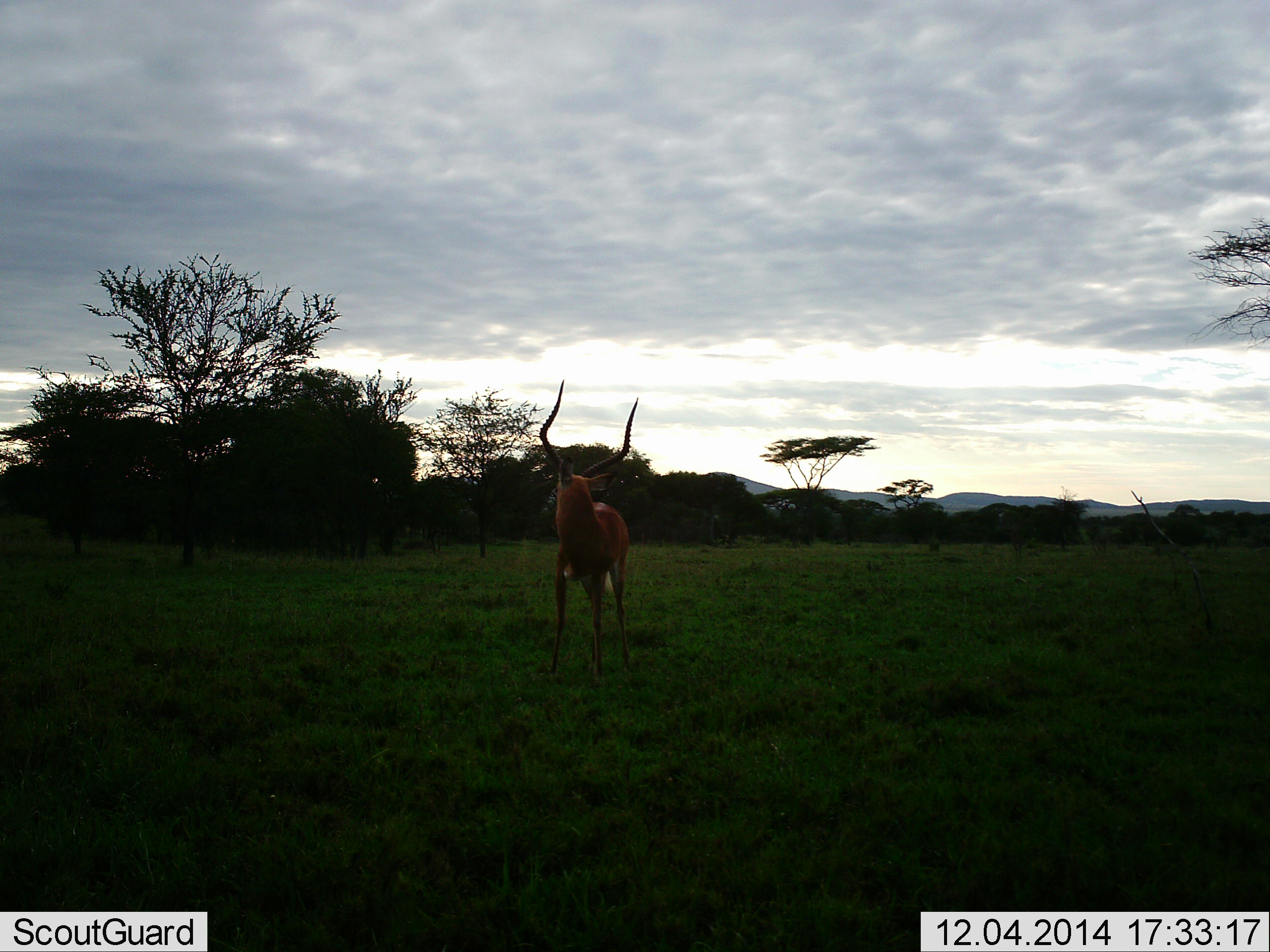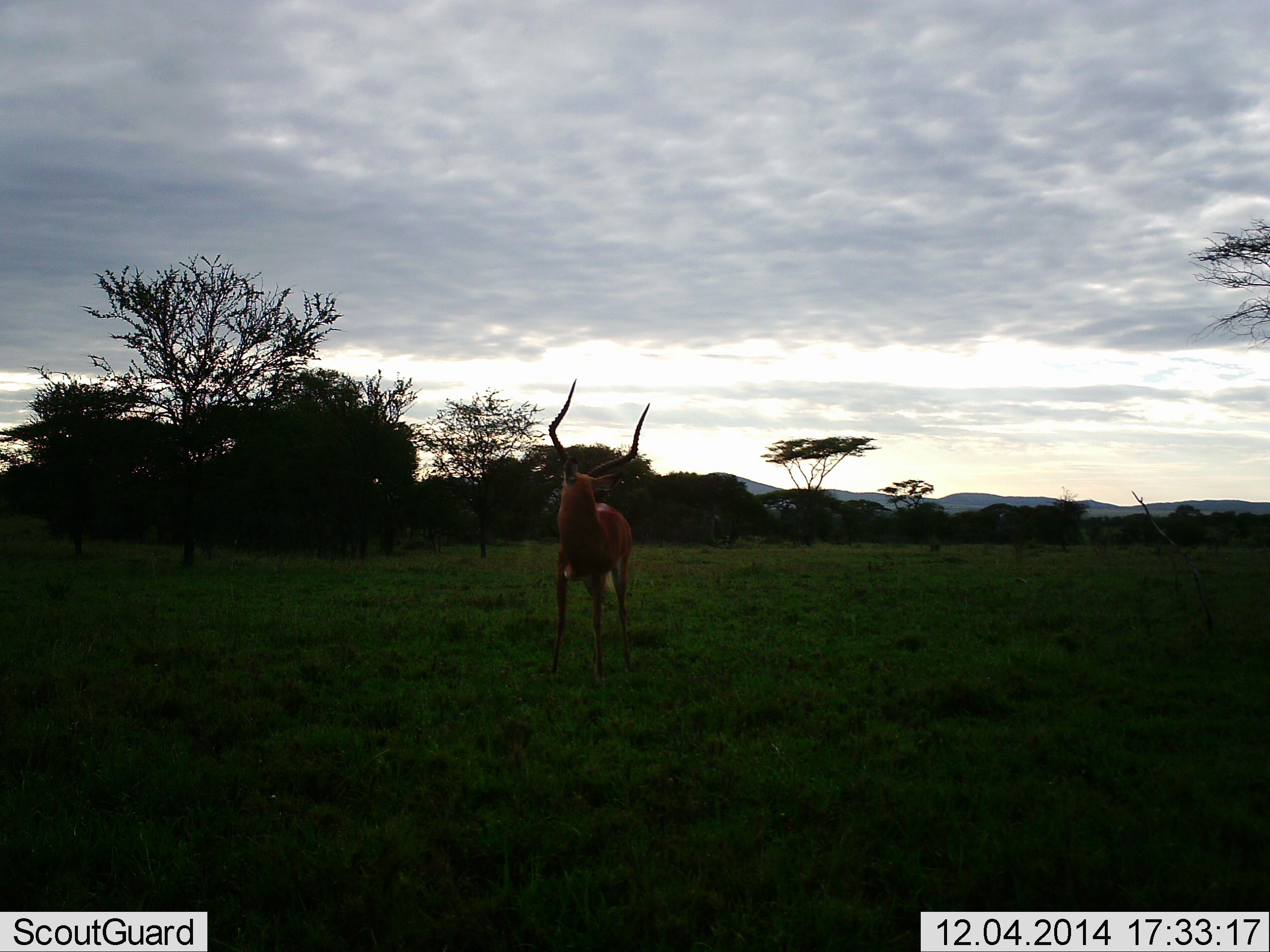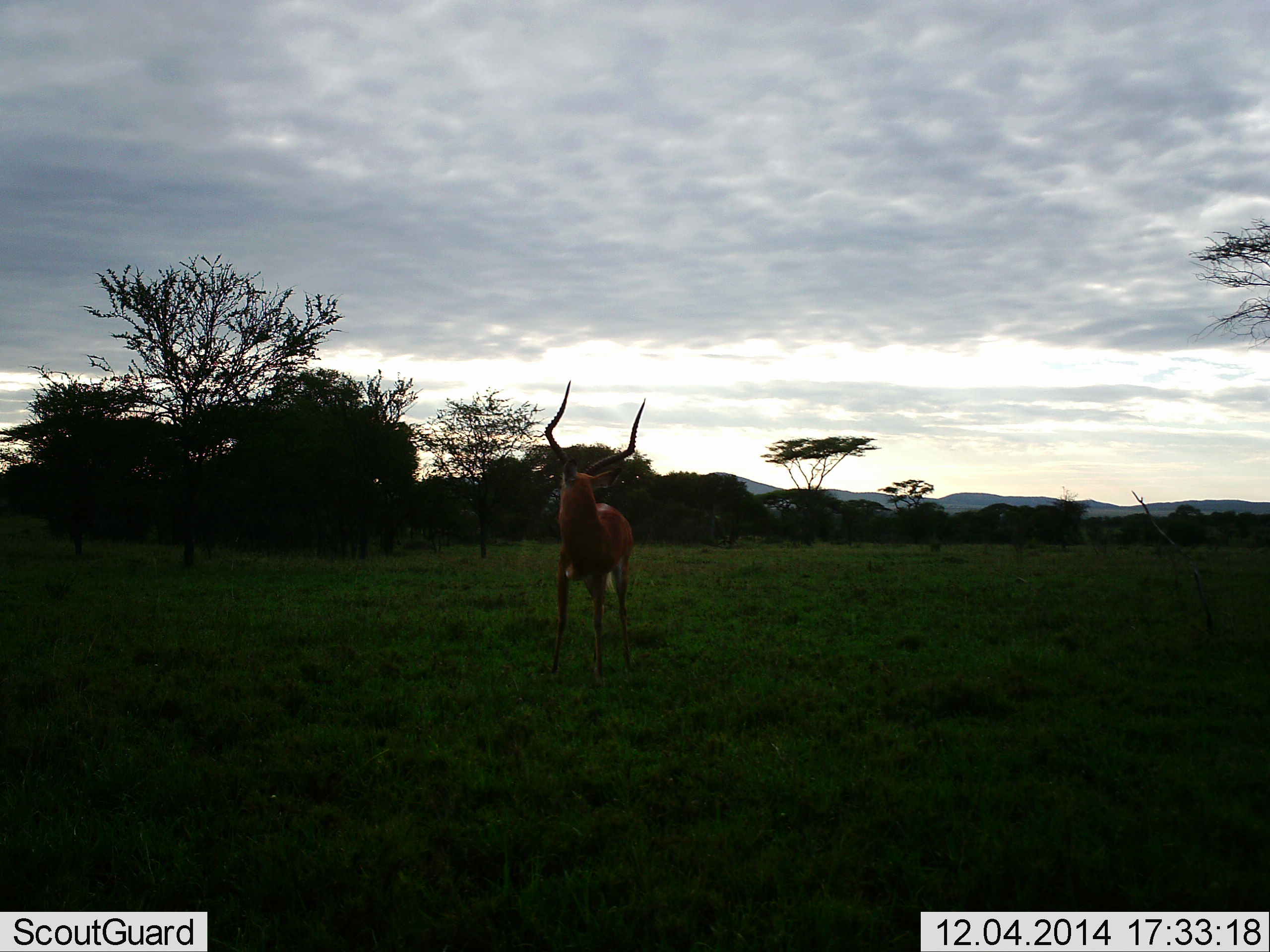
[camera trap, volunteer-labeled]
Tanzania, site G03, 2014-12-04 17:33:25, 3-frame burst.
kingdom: Animalia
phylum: Chordata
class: Mammalia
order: Artiodactyla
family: Bovidae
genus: Aepyceros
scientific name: Aepyceros melampus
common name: impala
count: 1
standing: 100%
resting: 0%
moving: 0%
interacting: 0%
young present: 0%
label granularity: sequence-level